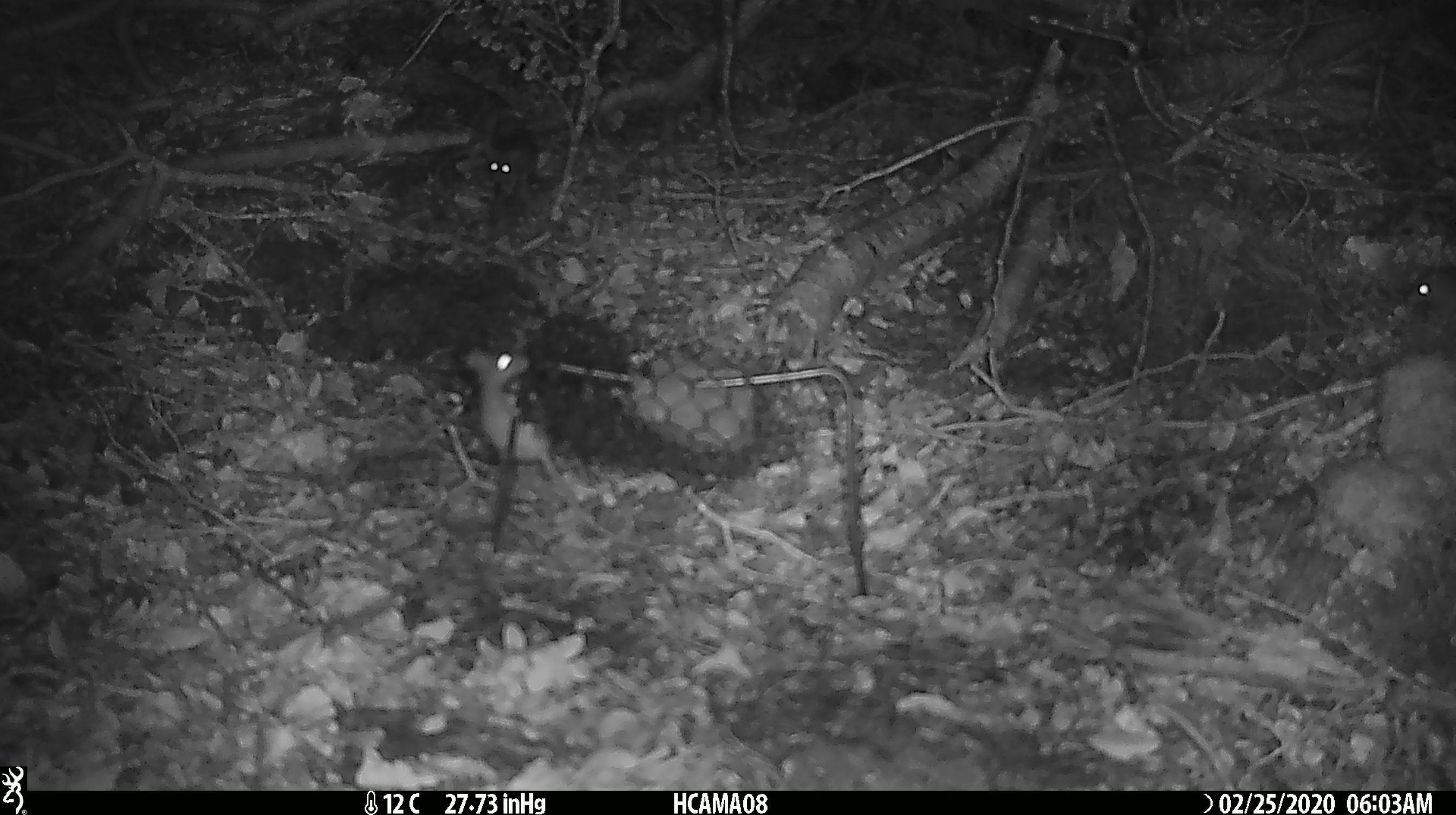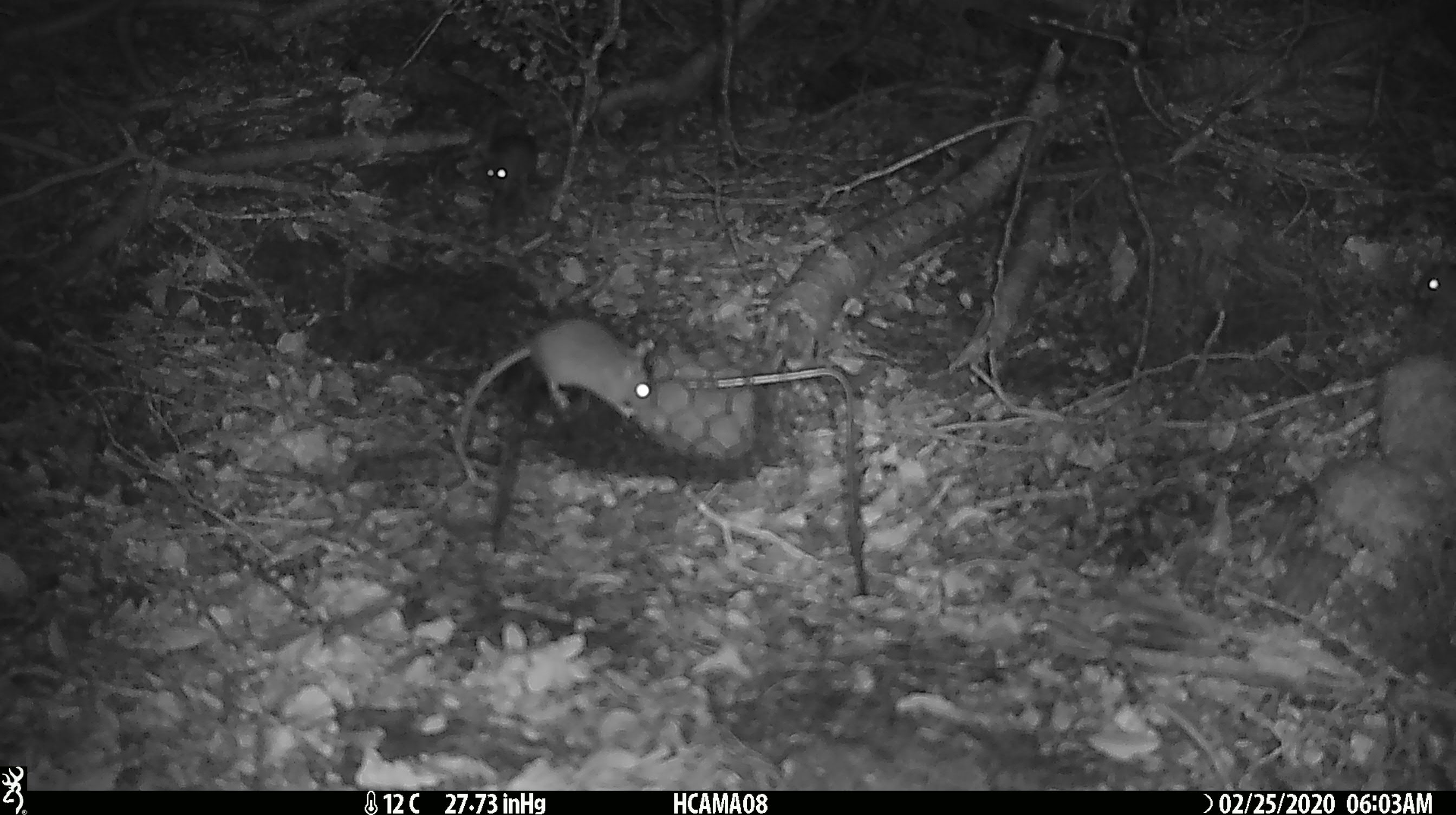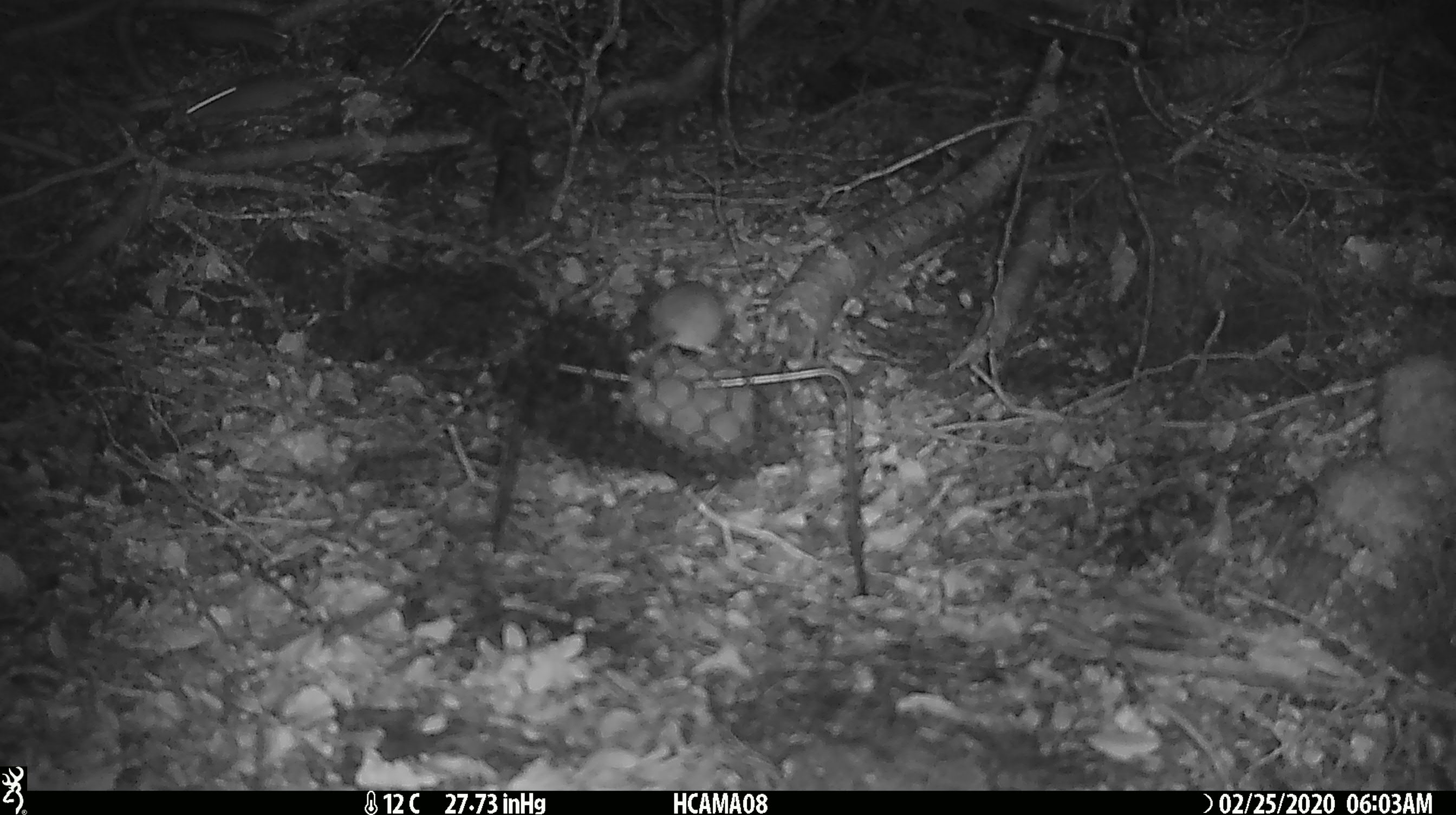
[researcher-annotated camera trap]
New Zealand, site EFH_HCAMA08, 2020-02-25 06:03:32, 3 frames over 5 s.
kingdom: Animalia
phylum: Chordata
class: Mammalia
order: Rodentia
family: Muridae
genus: Mus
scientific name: Mus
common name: mouse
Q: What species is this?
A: Mouse (Mus).